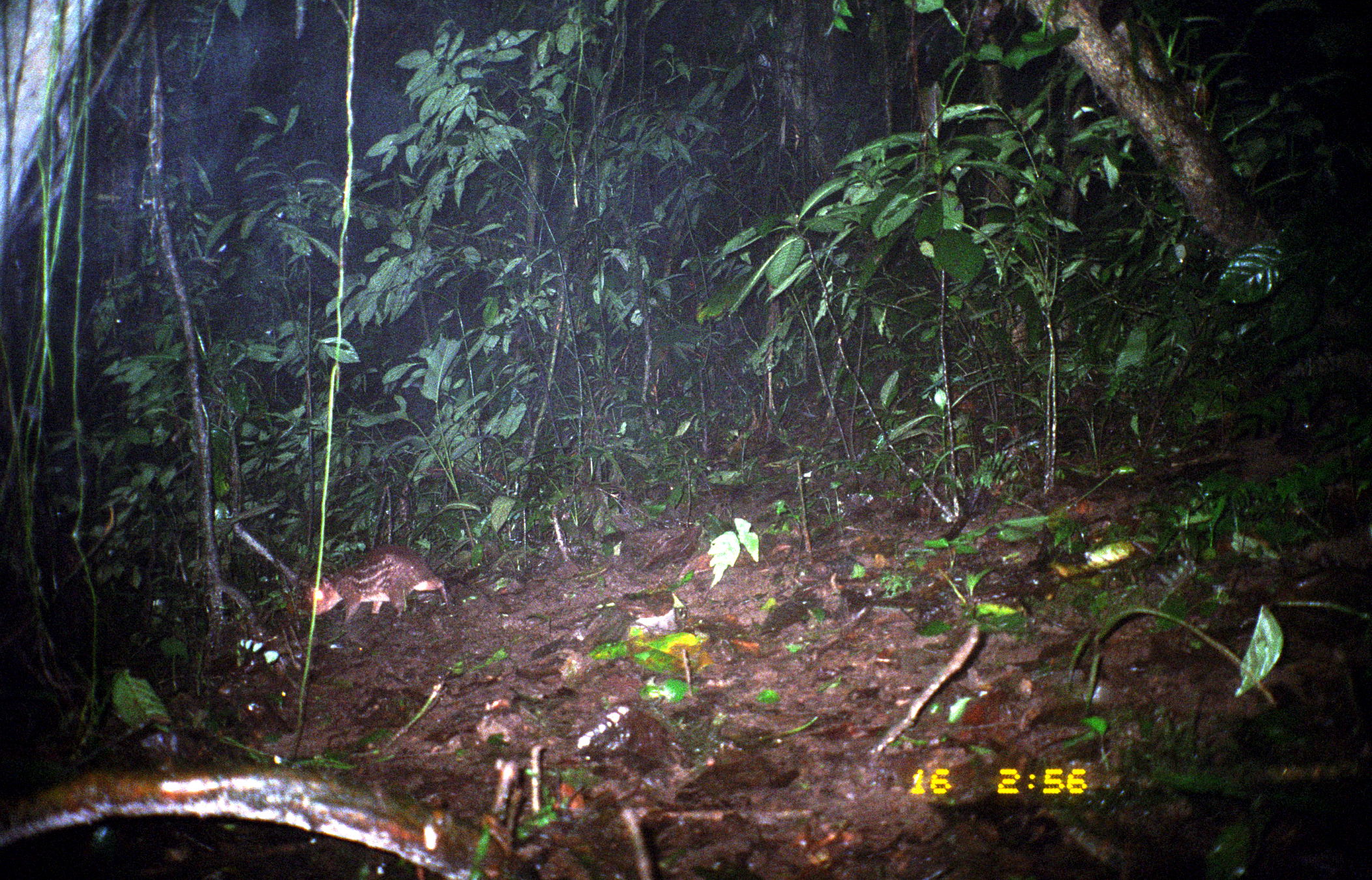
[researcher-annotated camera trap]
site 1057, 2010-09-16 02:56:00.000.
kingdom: Animalia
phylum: Chordata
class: Mammalia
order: Rodentia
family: Cuniculidae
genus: Cuniculus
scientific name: Cuniculus paca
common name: spotted paca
Cuniculus paca (spotted paca).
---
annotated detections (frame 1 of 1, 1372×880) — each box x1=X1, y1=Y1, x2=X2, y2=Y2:
cuniculus paca: x1=307, y1=545, x2=452, y2=626